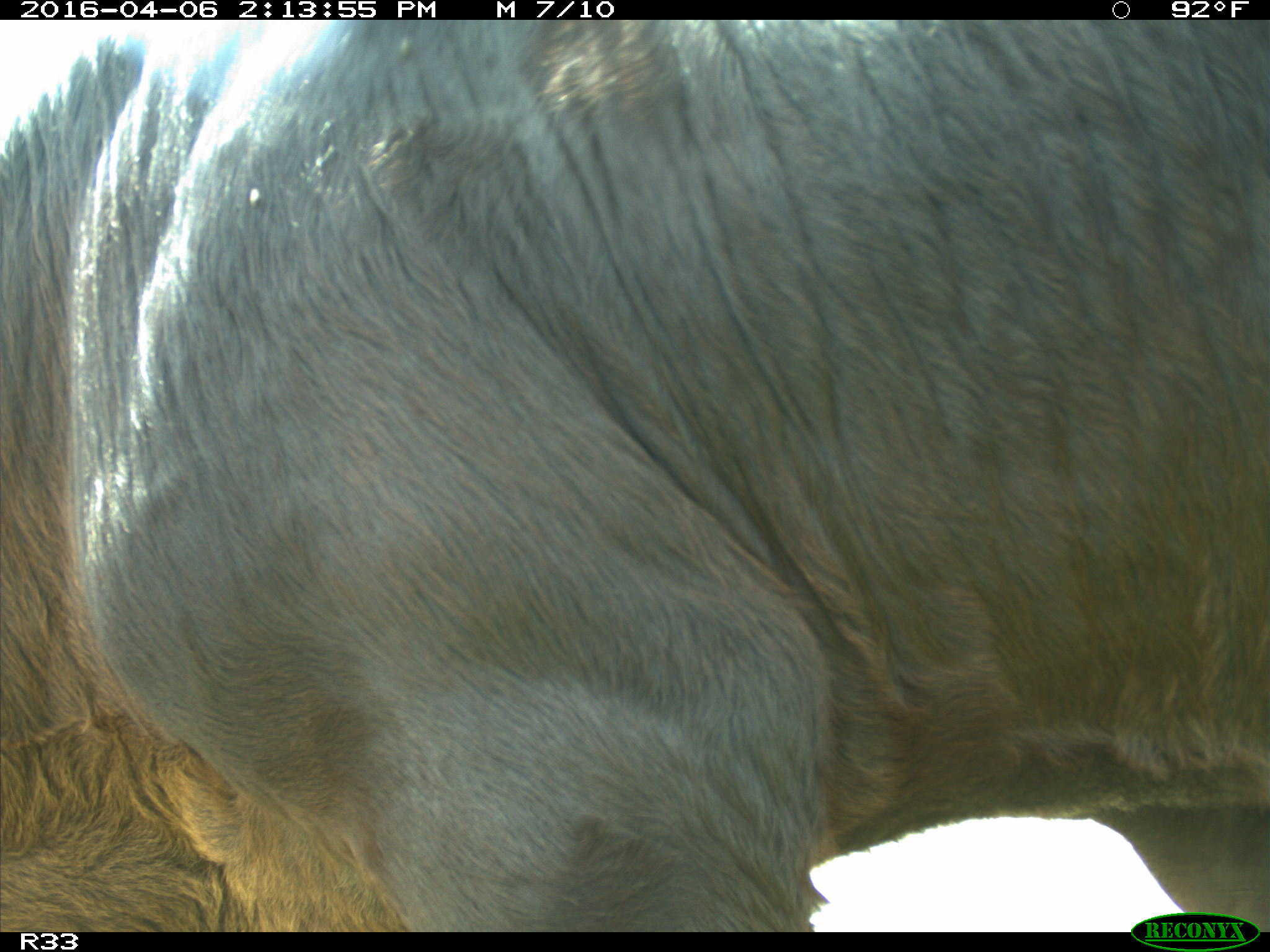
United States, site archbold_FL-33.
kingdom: Animalia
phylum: Chordata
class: Mammalia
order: Artiodactyla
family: Bovidae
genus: Bos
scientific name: Bos taurus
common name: domestic cow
Bos taurus (domestic cow).